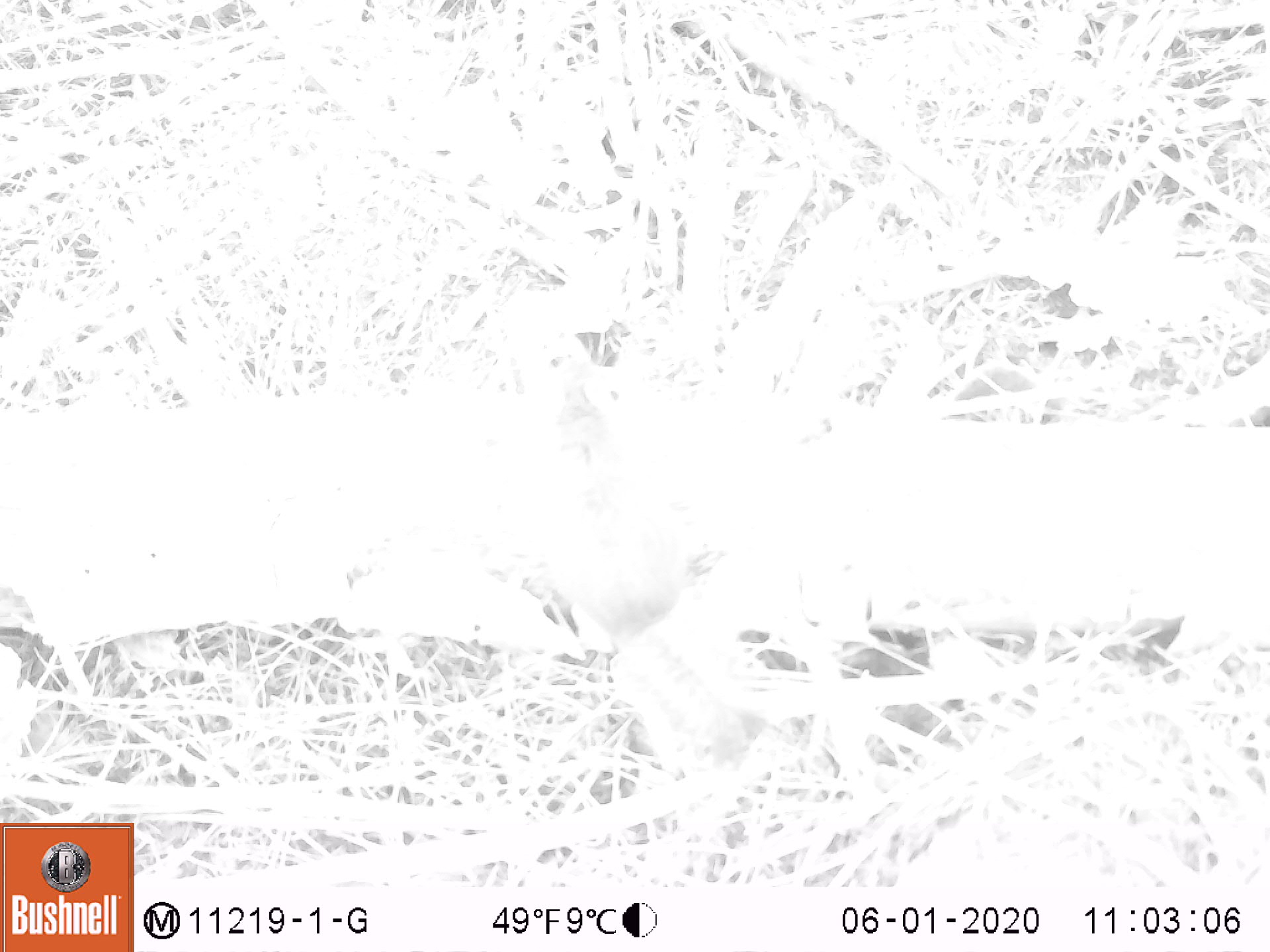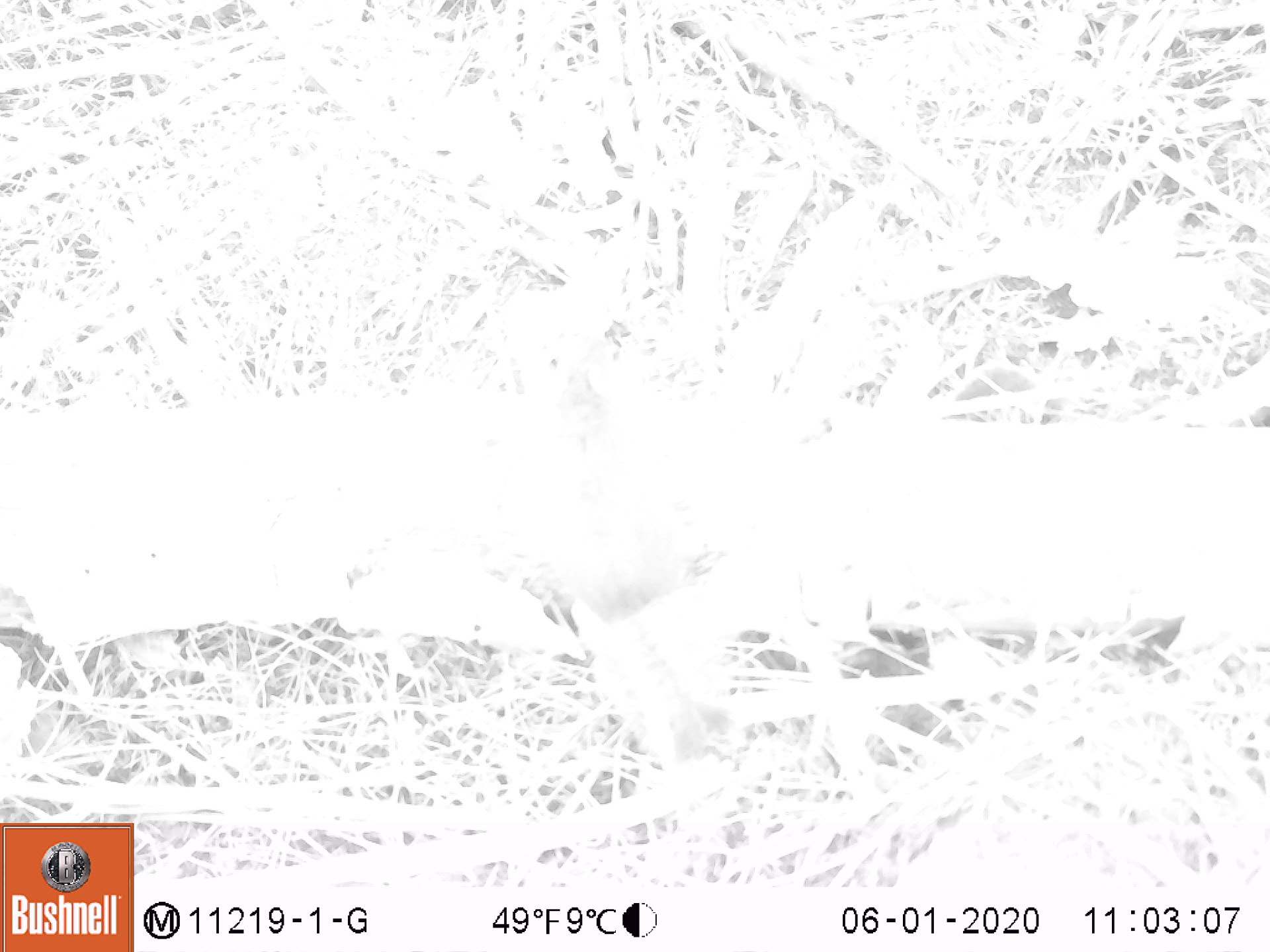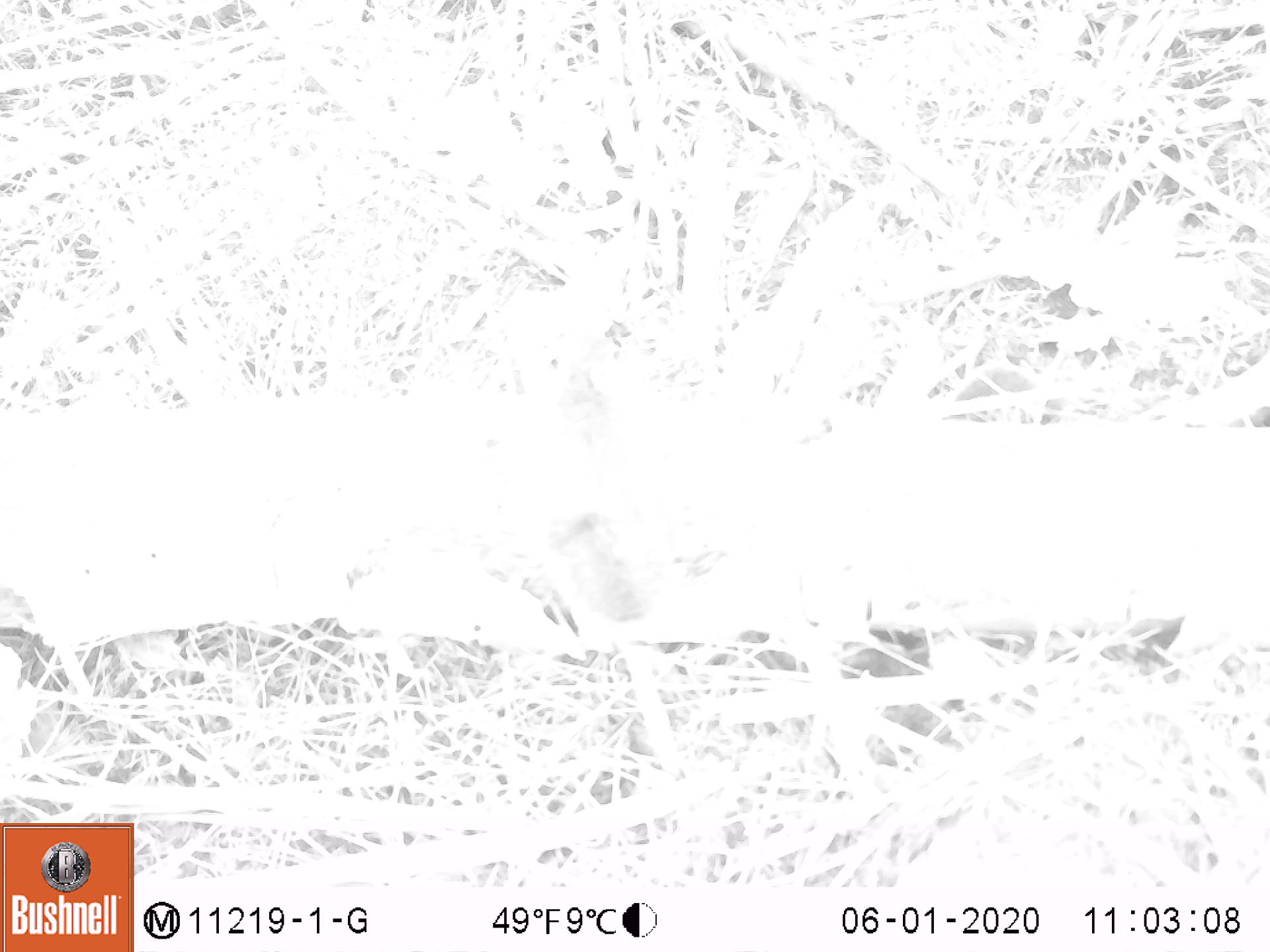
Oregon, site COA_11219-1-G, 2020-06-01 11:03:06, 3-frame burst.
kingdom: Animalia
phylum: Chordata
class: Mammalia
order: Rodentia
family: Sciuridae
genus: Tamiasciurus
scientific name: Tamiasciurus douglasii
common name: douglas squirrel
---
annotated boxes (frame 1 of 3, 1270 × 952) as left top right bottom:
douglas squirrel: 526 368 747 777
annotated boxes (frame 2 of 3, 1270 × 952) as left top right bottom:
douglas squirrel: 526 355 721 768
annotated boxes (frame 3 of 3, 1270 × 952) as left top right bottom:
douglas squirrel: 501 345 678 647